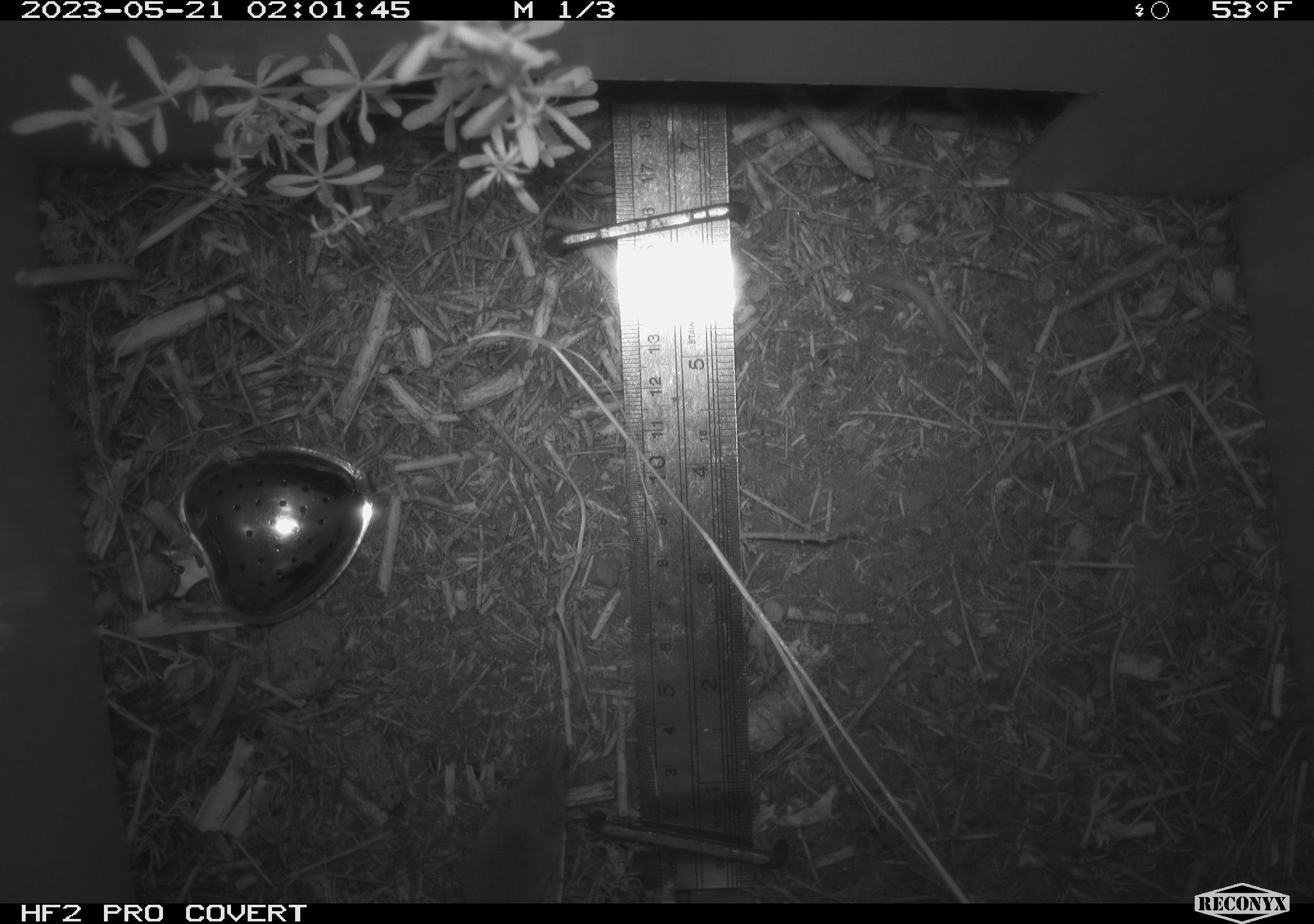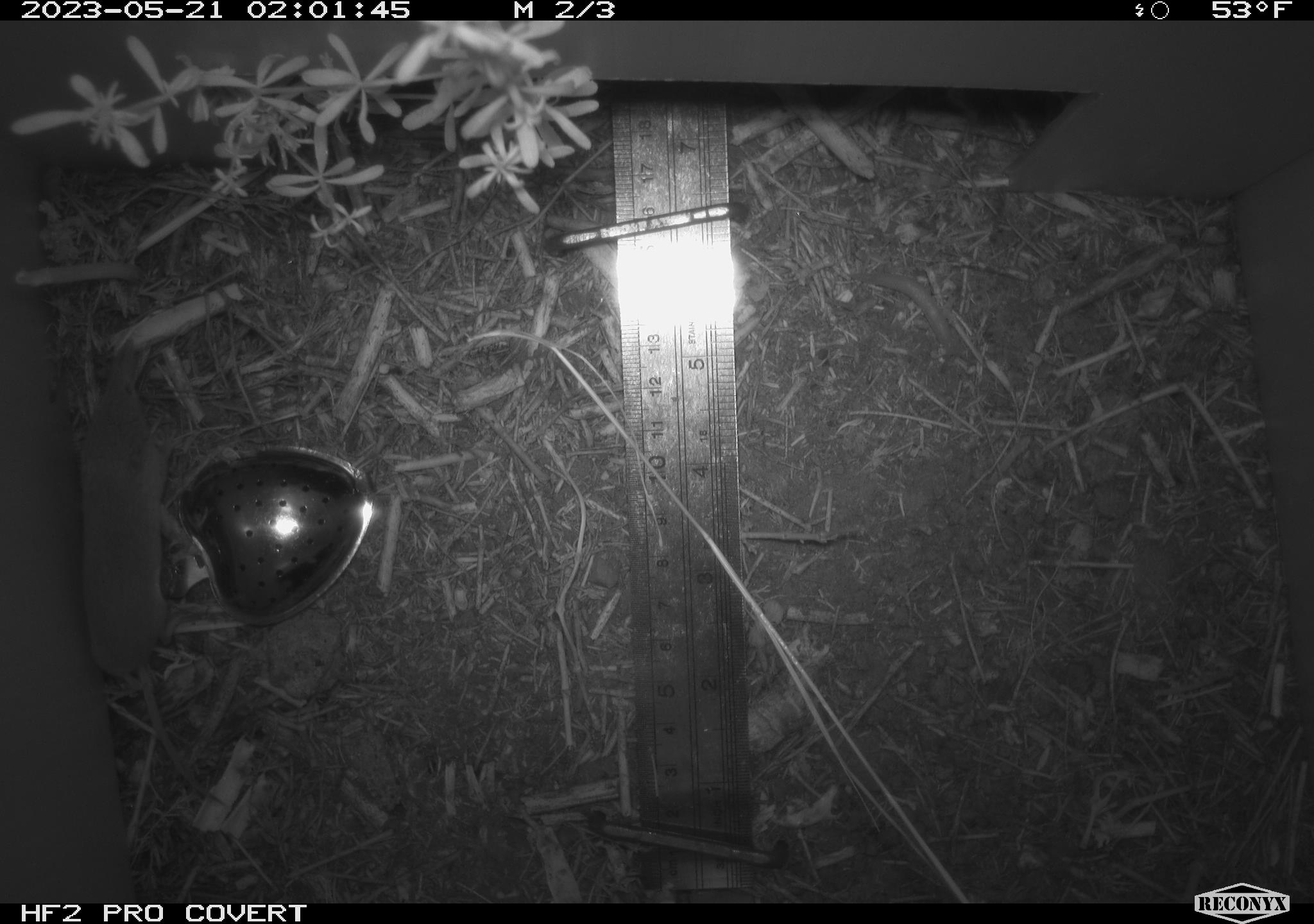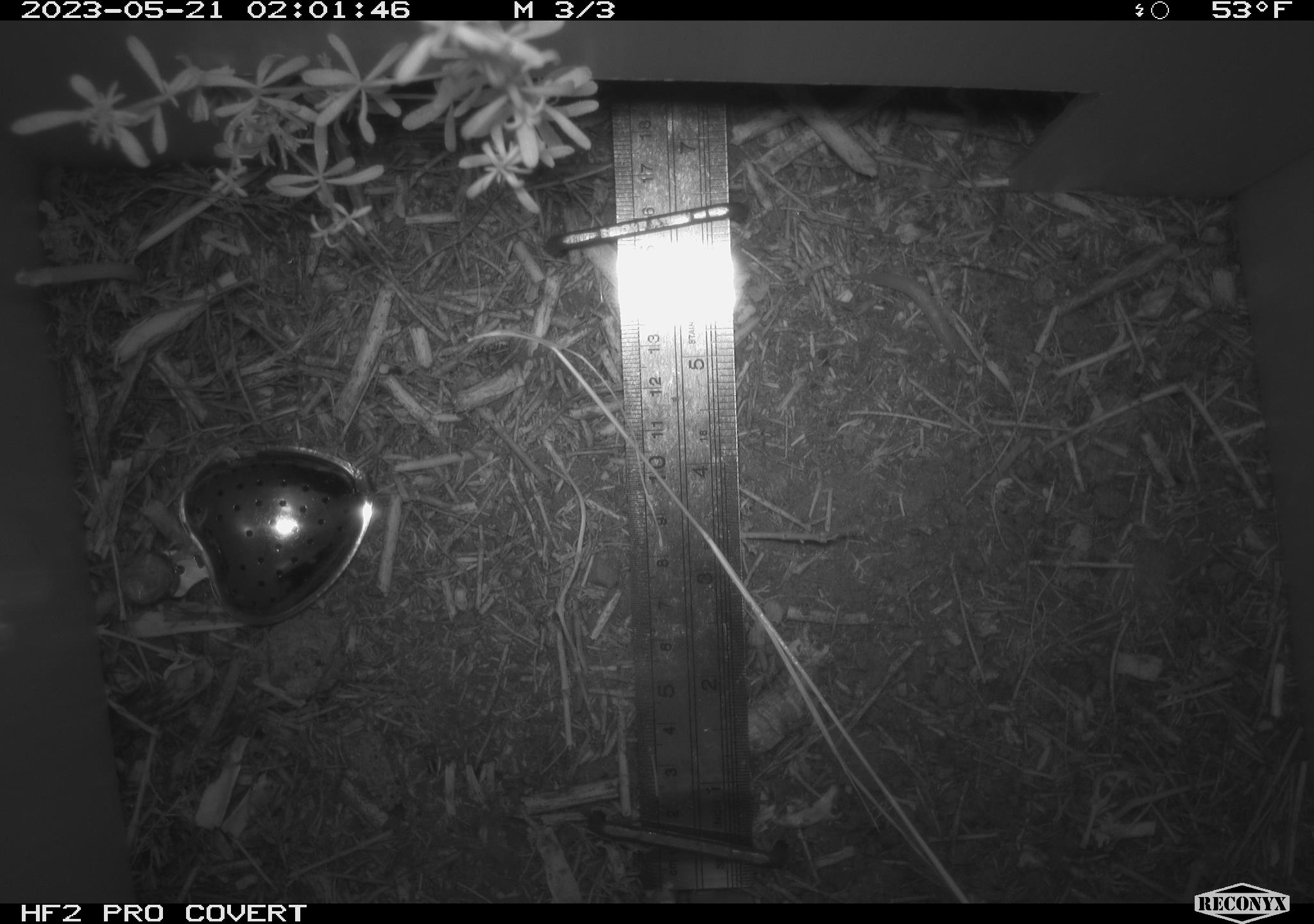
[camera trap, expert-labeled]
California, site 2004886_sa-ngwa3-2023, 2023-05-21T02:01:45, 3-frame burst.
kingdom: Animalia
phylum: Chordata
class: Mammalia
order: Rodentia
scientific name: Rodentia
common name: mouse species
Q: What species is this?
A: Mouse species (Rodentia).